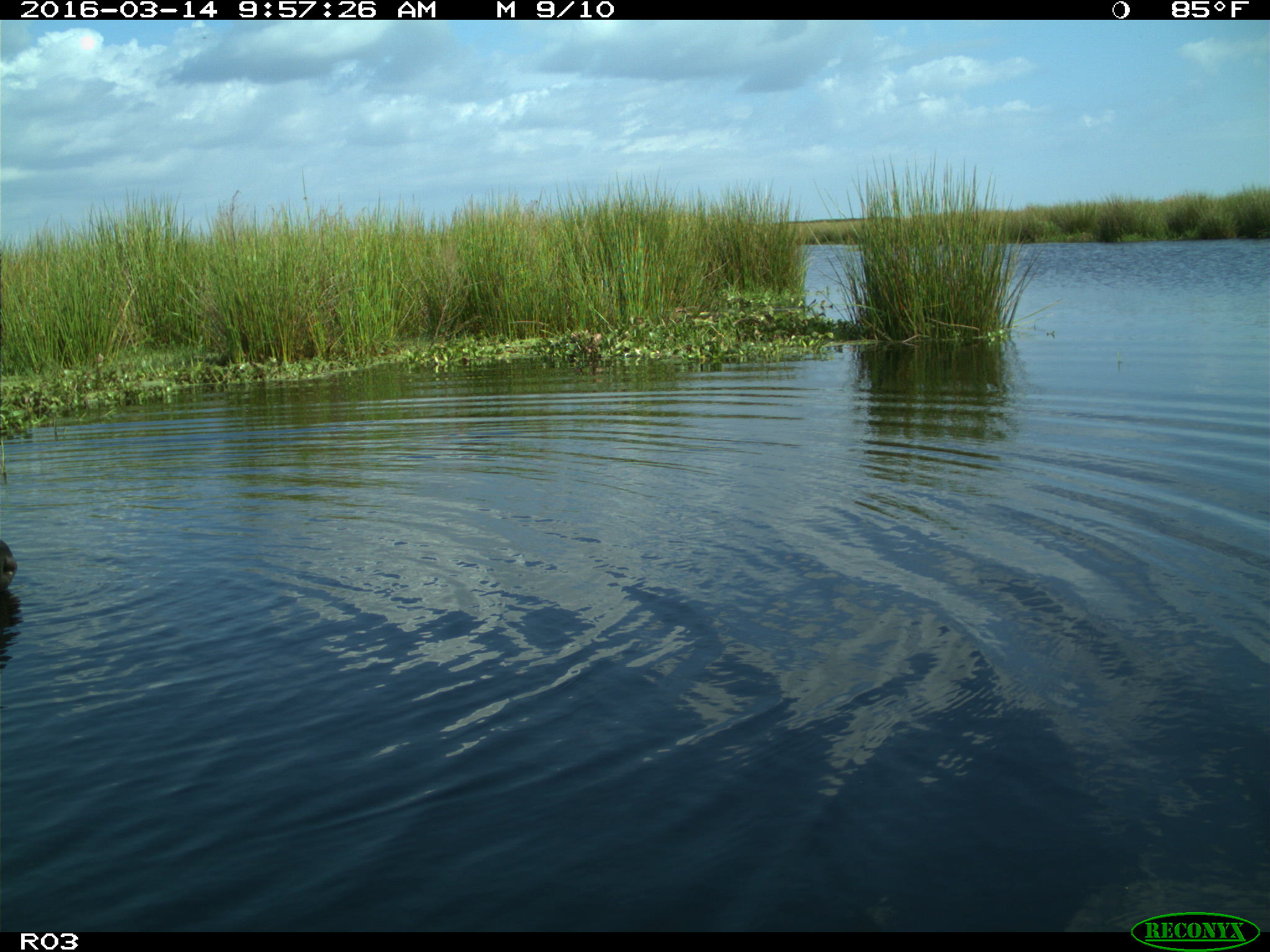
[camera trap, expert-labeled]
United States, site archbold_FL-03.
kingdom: Animalia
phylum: Chordata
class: Mammalia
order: Artiodactyla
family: Bovidae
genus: Bos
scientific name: Bos taurus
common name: domestic cow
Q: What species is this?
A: Bos taurus (domestic cow).